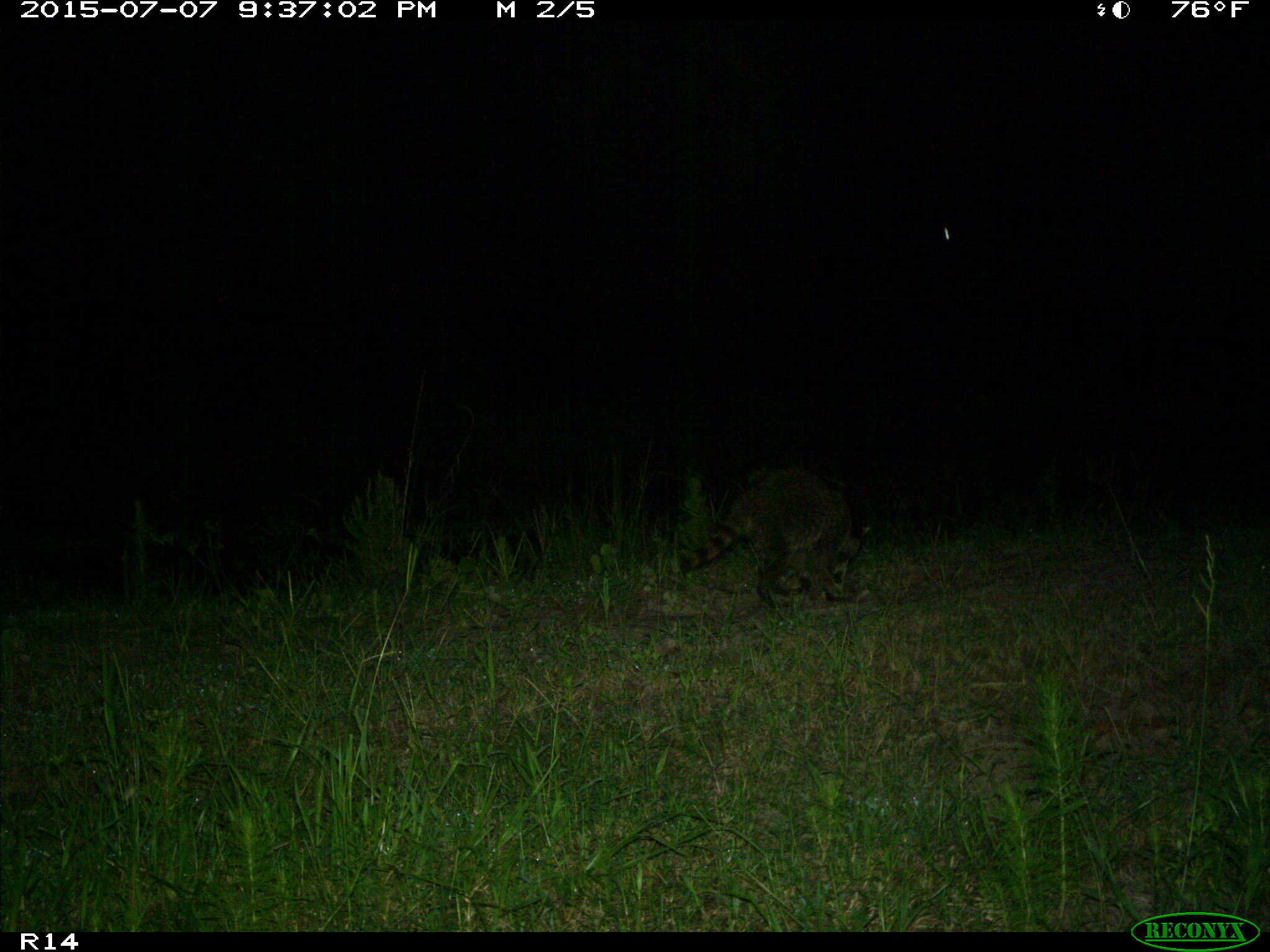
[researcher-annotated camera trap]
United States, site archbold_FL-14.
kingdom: Animalia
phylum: Chordata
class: Mammalia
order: Carnivora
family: Procyonidae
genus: Procyon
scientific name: Procyon lotor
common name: common raccoon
Procyon lotor (common raccoon).